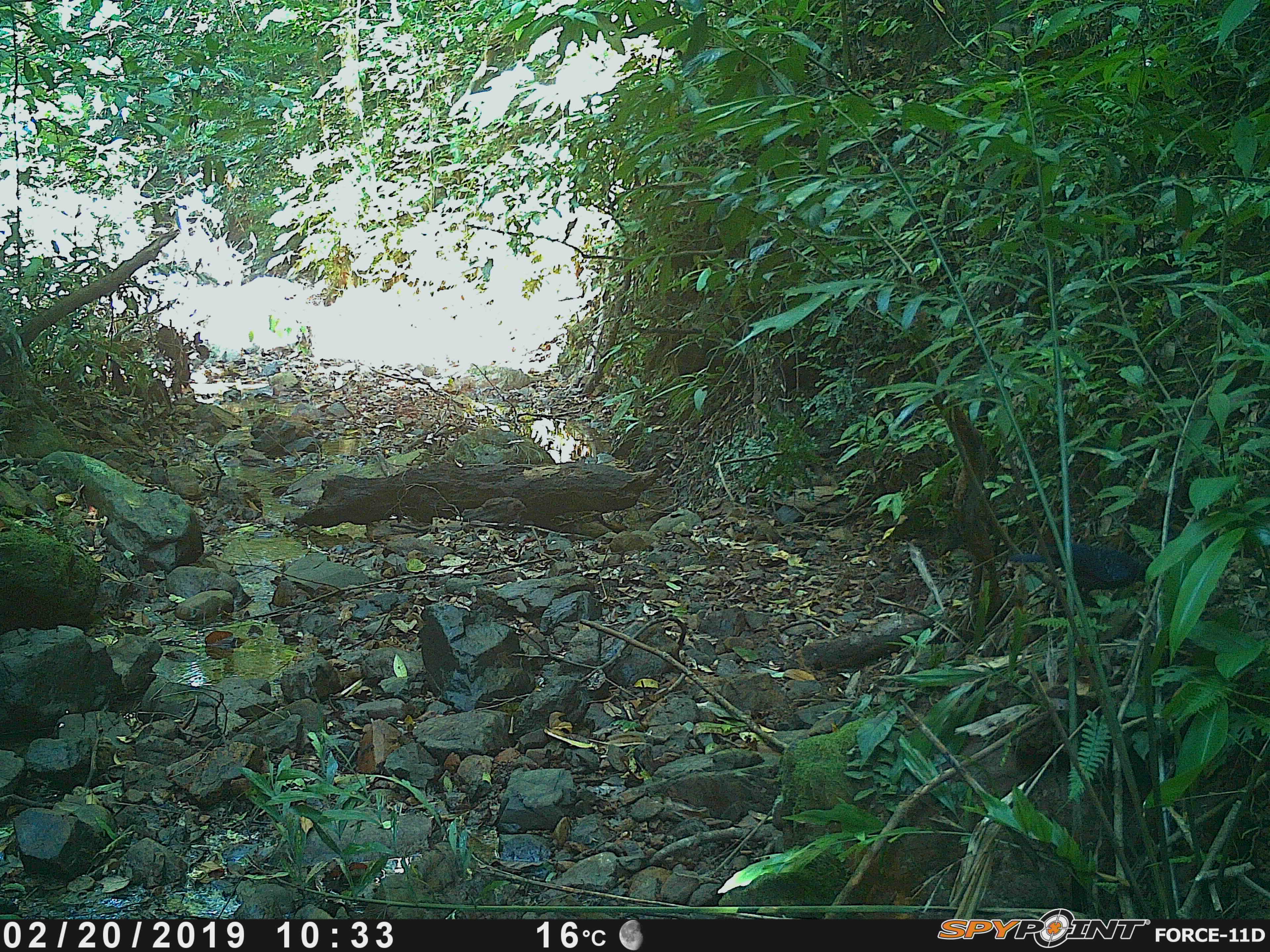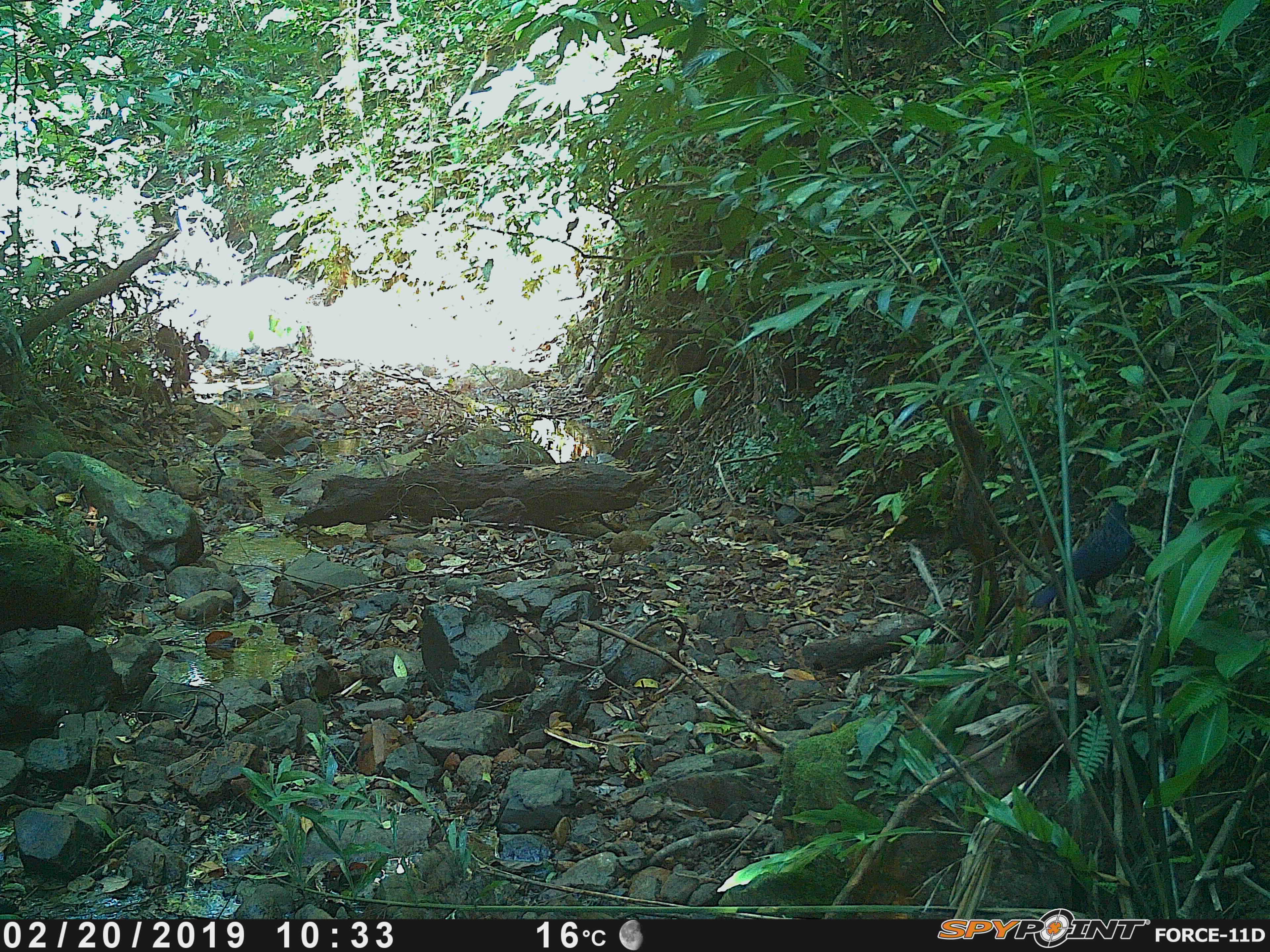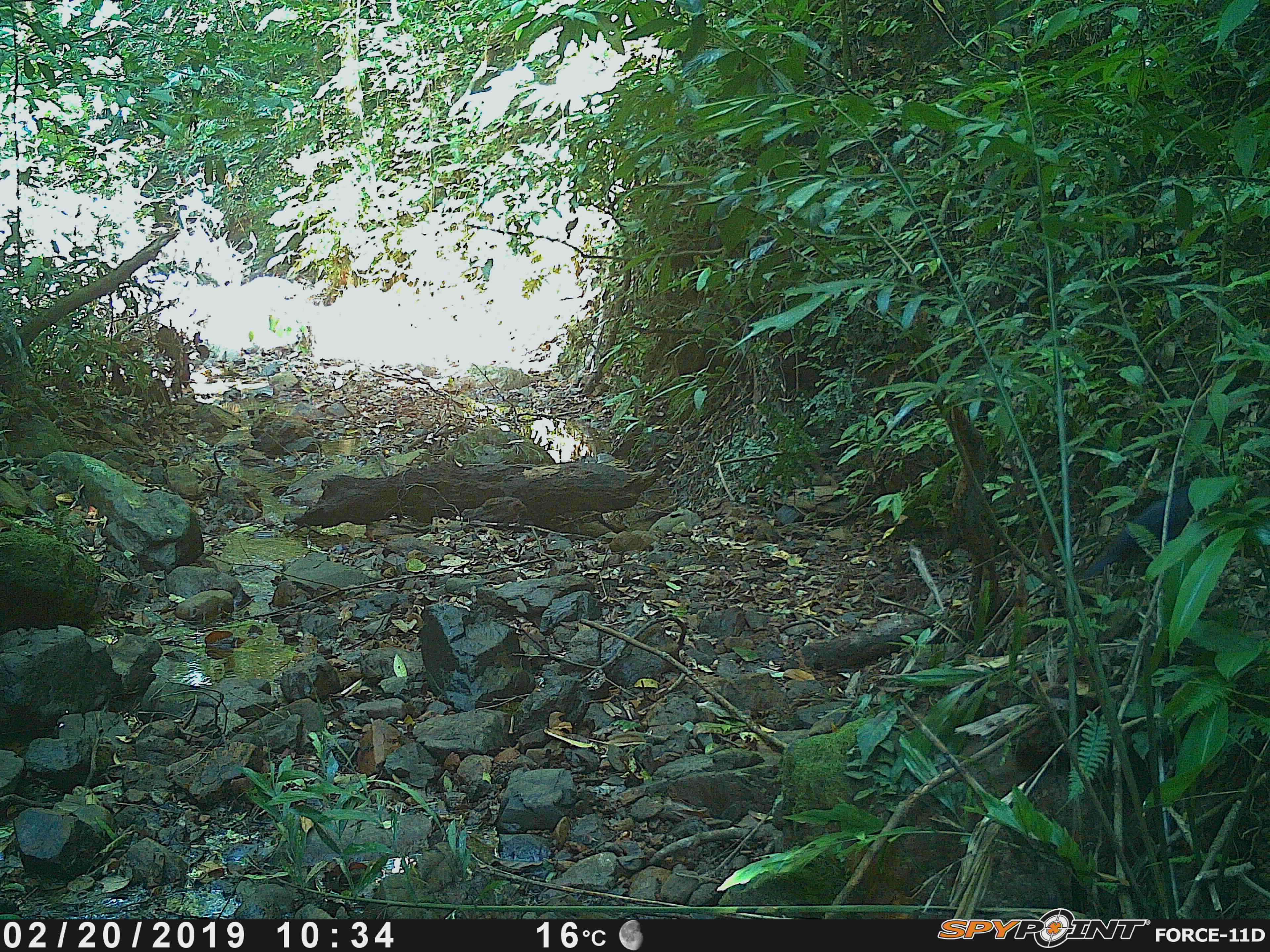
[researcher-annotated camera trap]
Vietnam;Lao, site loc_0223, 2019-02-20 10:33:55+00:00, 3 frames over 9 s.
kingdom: Animalia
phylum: Chordata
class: Aves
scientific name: Aves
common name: bird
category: unidentified bird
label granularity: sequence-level